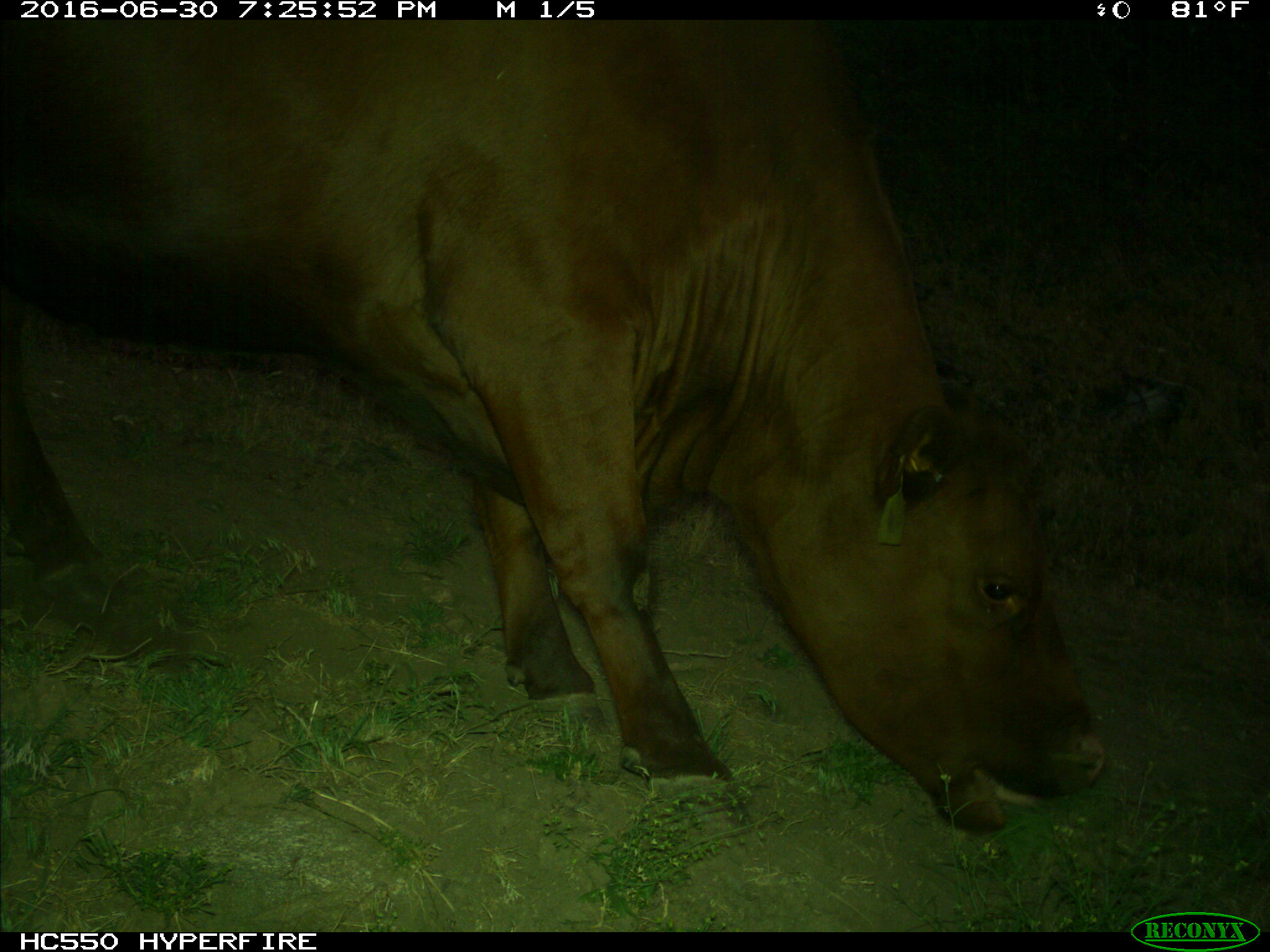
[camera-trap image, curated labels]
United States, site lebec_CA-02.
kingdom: Animalia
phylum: Chordata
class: Mammalia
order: Artiodactyla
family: Bovidae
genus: Bos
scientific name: Bos taurus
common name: domestic cow